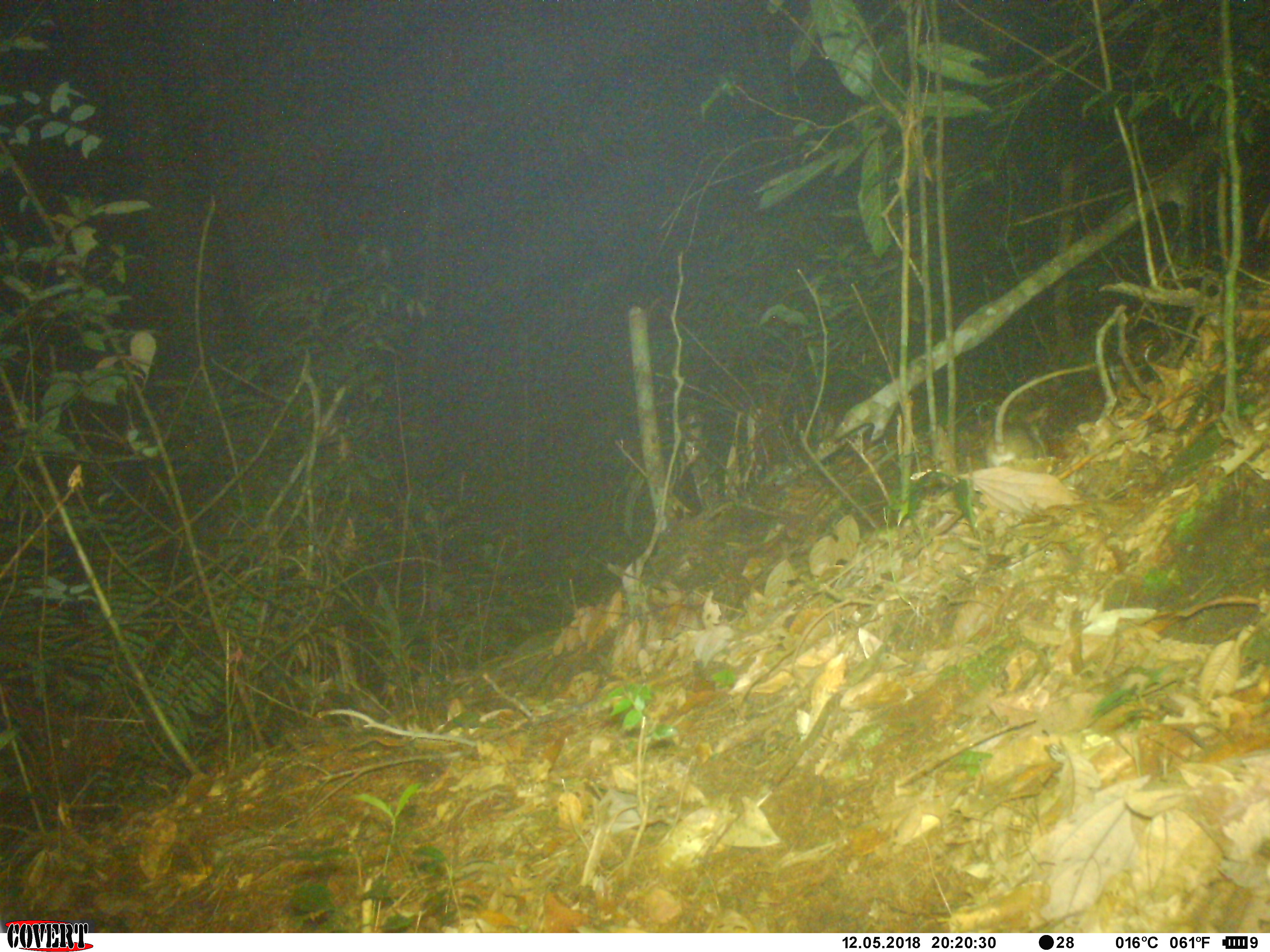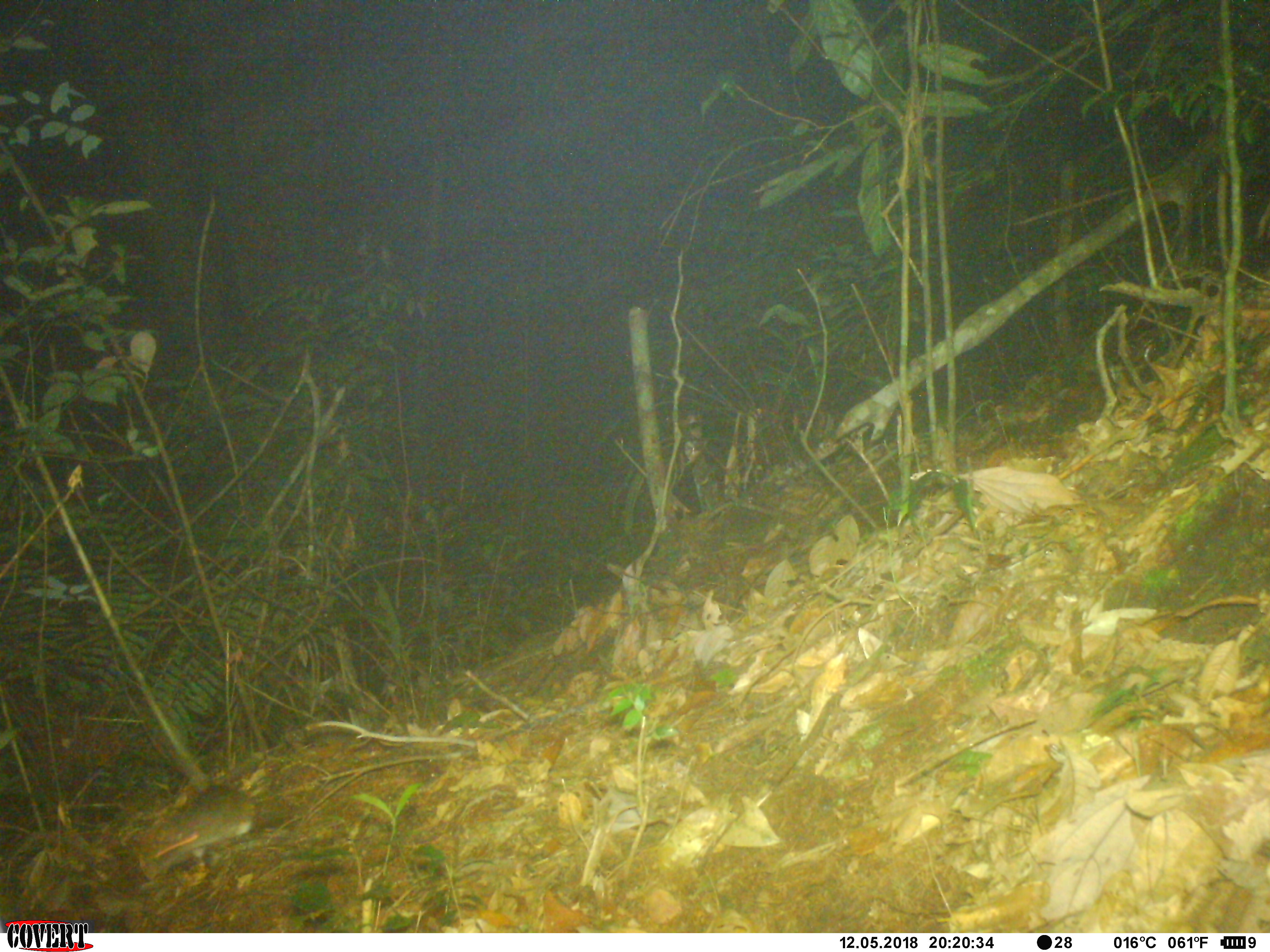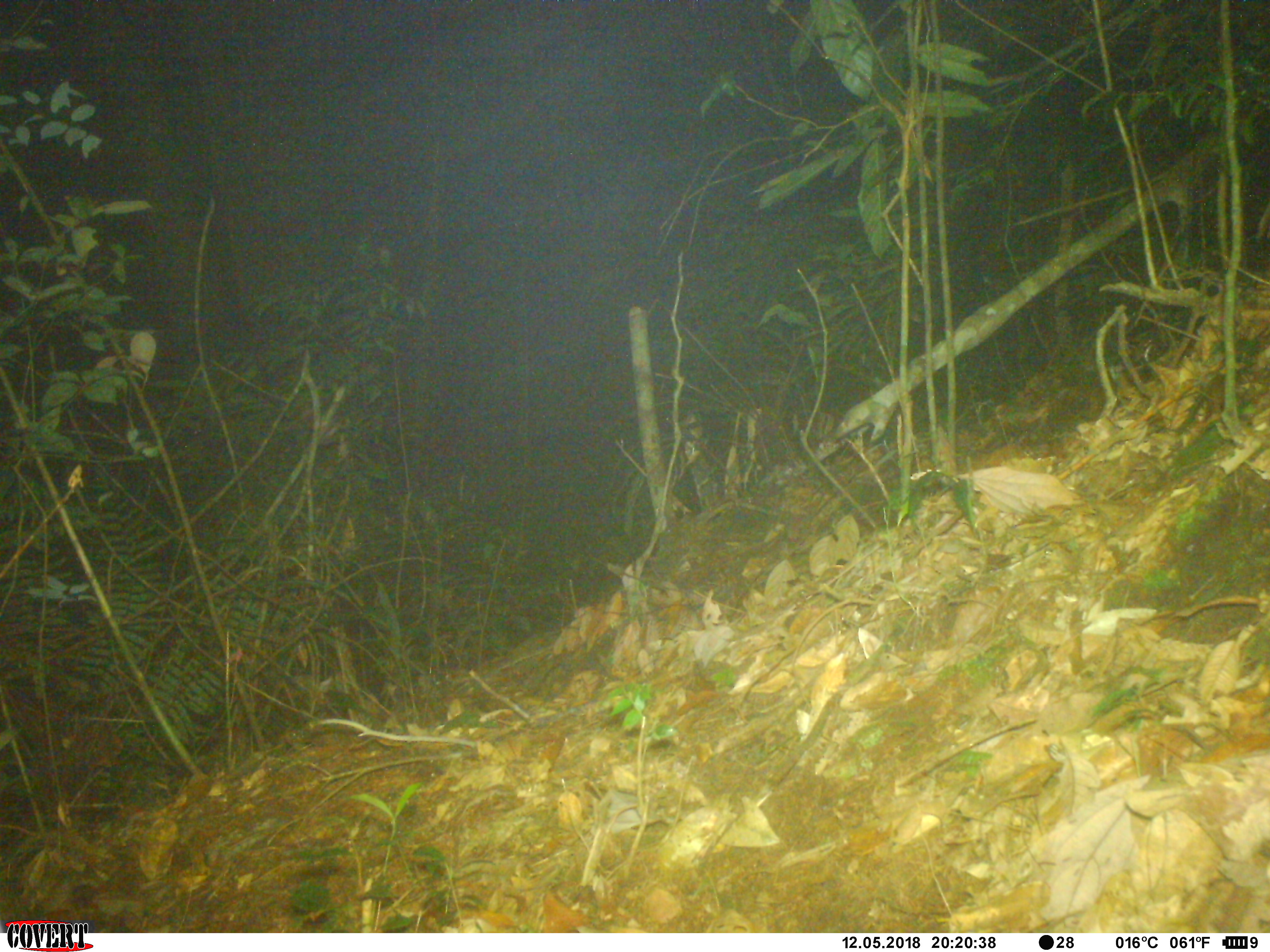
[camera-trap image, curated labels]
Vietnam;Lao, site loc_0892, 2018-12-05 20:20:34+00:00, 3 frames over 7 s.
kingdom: Animalia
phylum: Chordata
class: Mammalia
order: Rodentia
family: Muridae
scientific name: Muridae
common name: old-world mice and rats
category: unidentified murid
Unidentified murid (old-world mice and rats) (Muridae). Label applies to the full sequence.